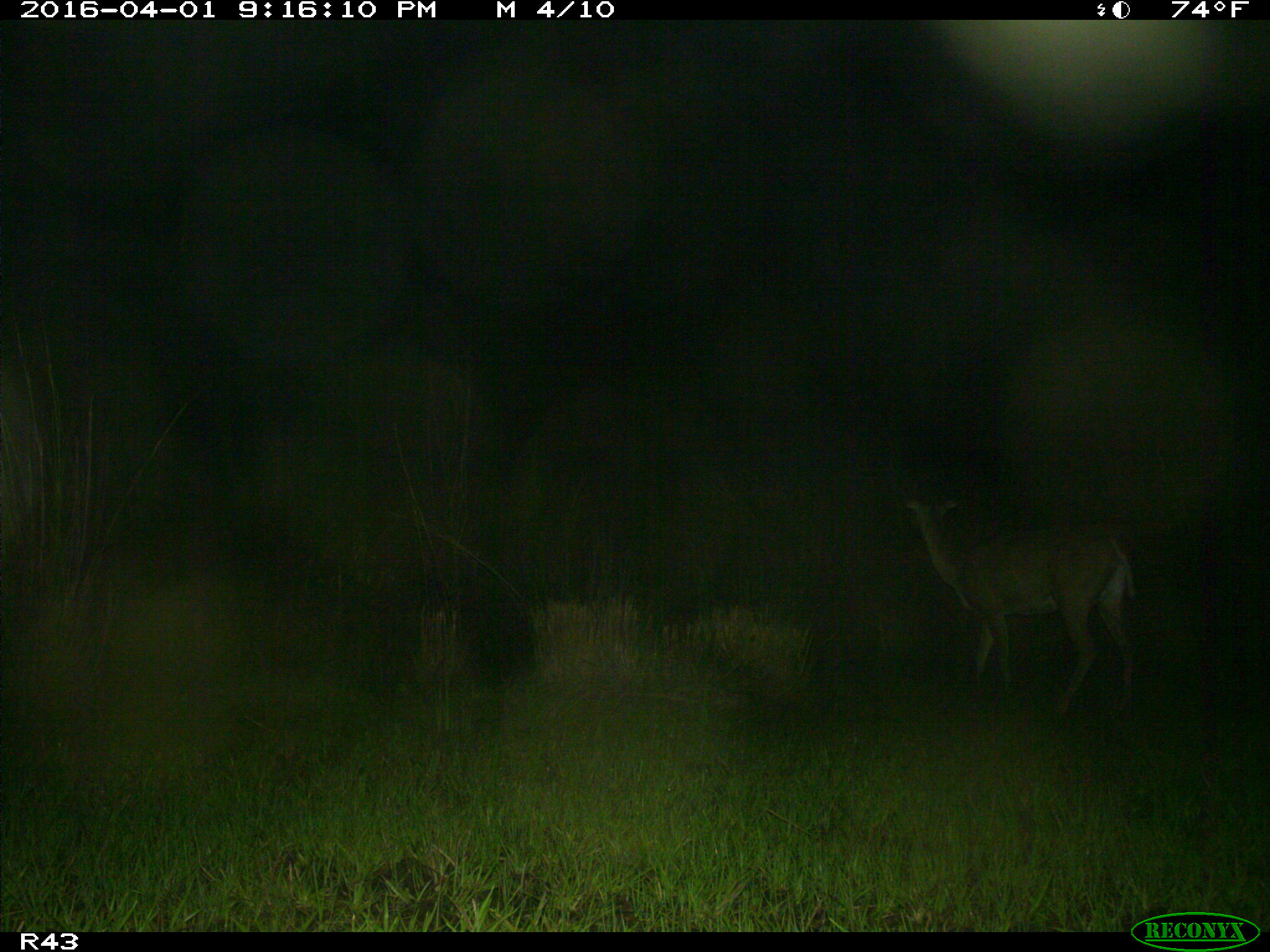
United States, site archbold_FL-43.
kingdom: Animalia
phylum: Chordata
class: Mammalia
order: Artiodactyla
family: Cervidae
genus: Odocoileus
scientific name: Odocoileus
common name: deer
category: unidentified deer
Unidentified deer (deer) (Odocoileus).